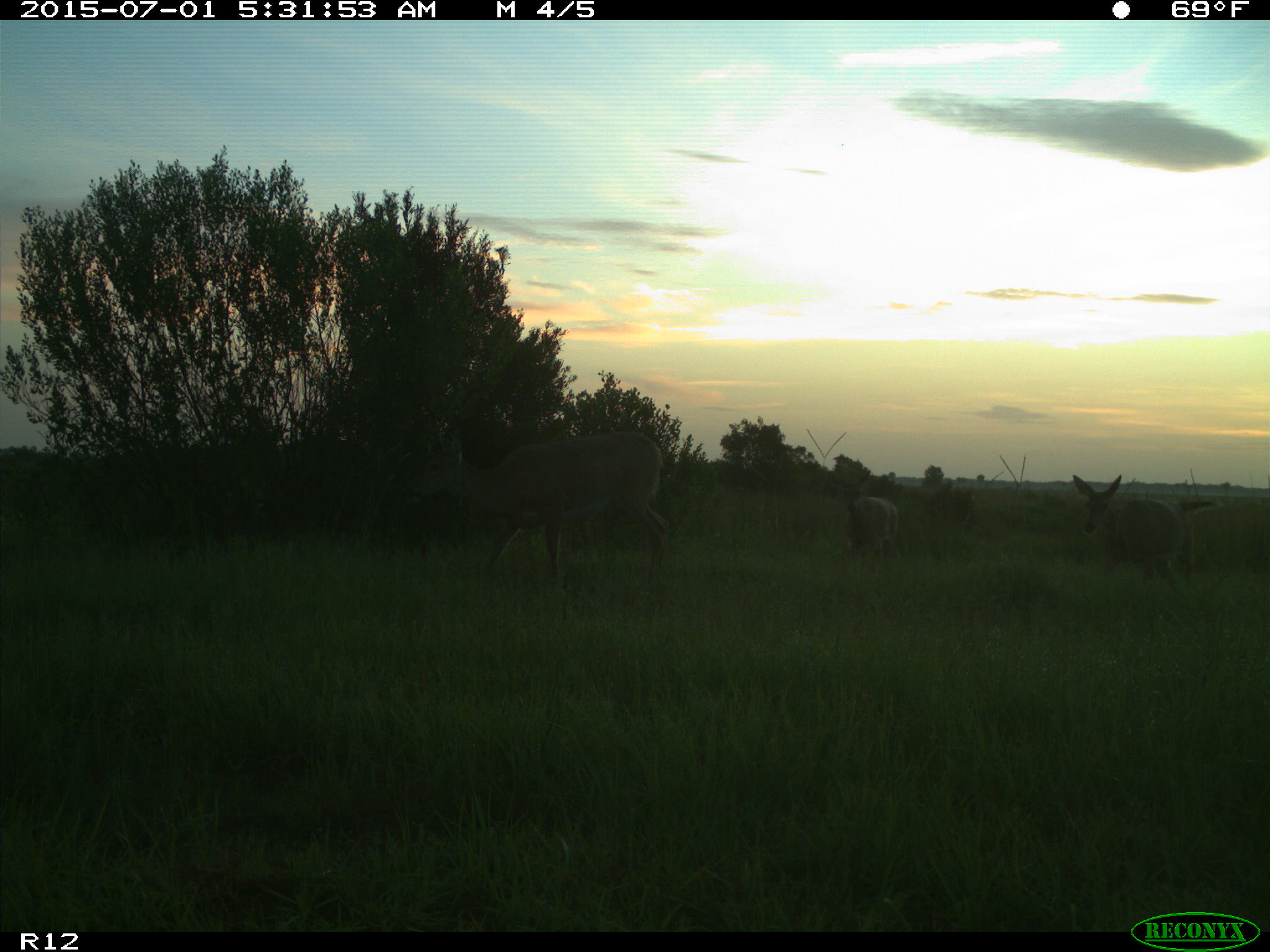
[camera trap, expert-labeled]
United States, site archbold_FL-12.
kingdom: Animalia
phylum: Chordata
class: Mammalia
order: Artiodactyla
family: Cervidae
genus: Odocoileus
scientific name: Odocoileus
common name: deer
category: unidentified deer